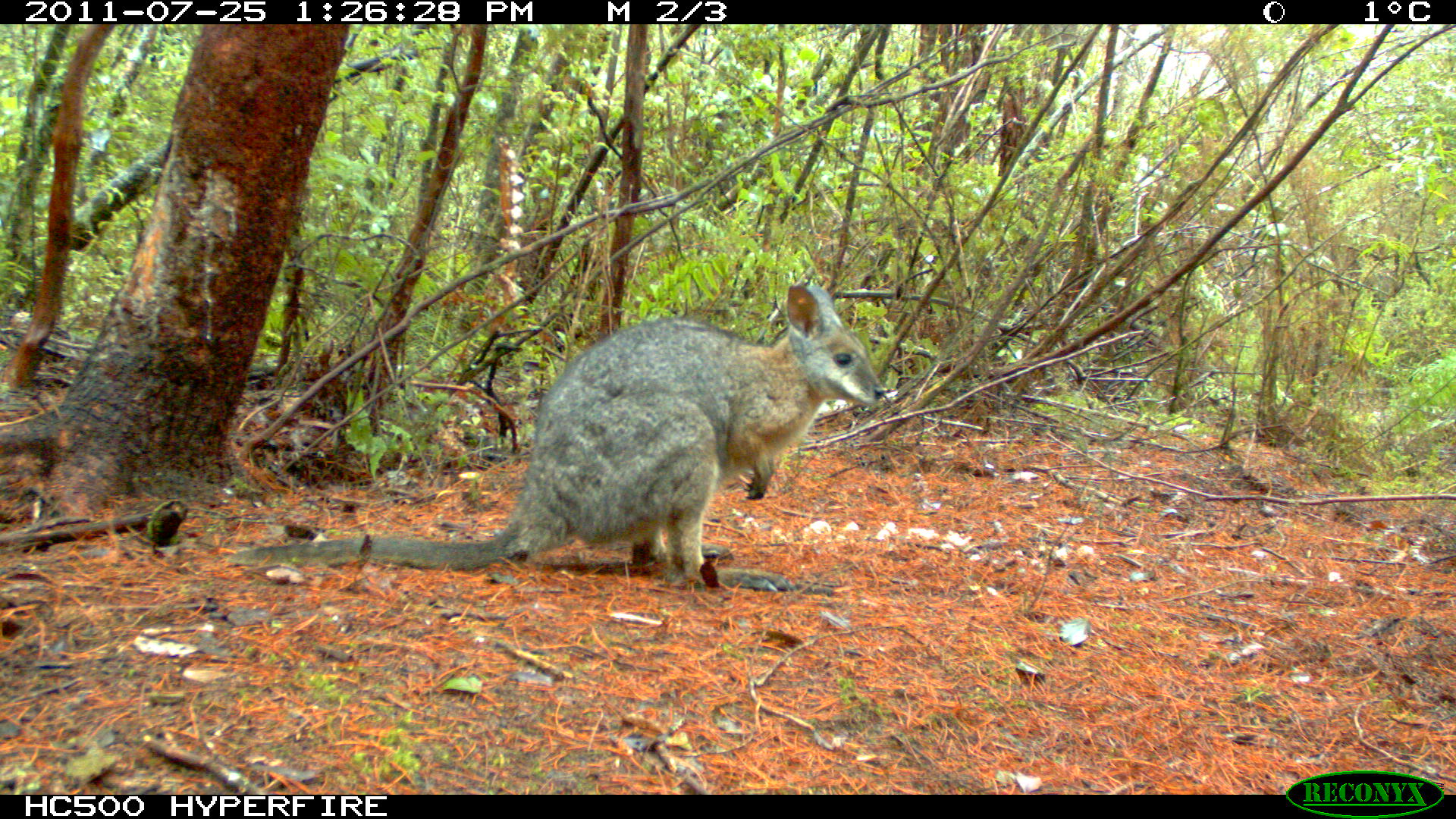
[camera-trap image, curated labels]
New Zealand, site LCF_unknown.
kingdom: Animalia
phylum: Chordata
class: Mammalia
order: Diprotodontia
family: Macropodidae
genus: Notamacropus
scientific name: Notamacropus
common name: wallaby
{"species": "wallaby (Notamacropus)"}